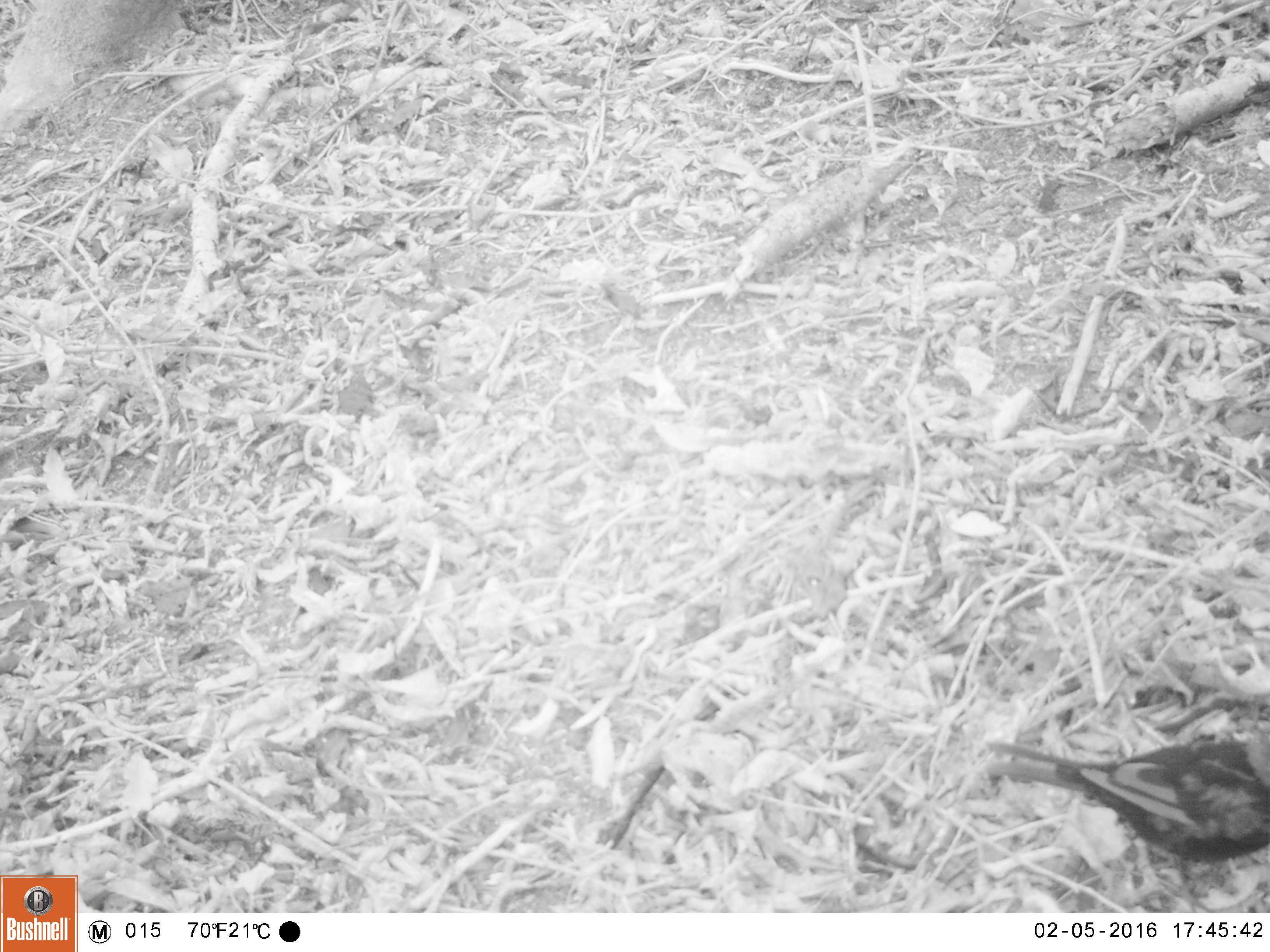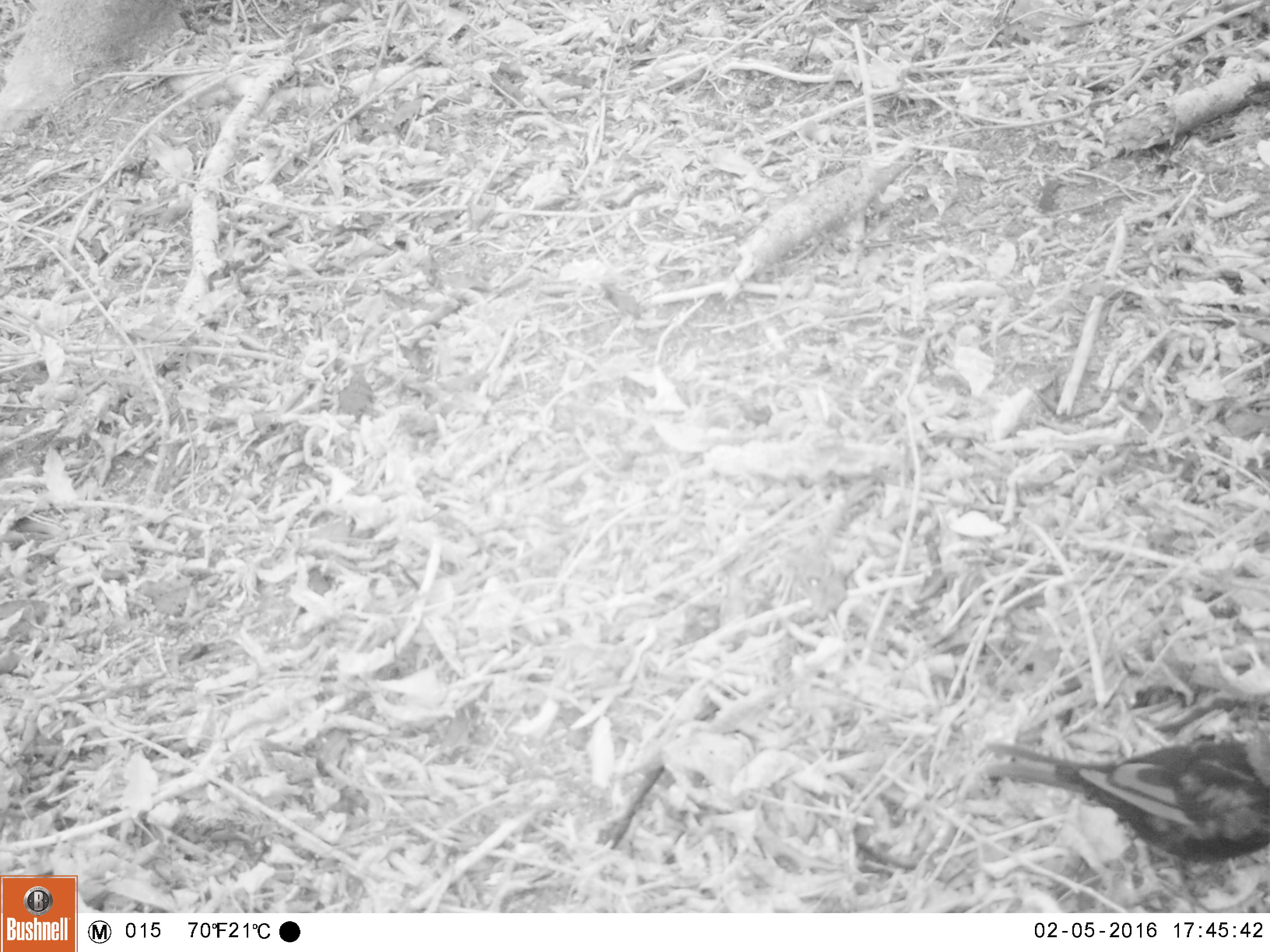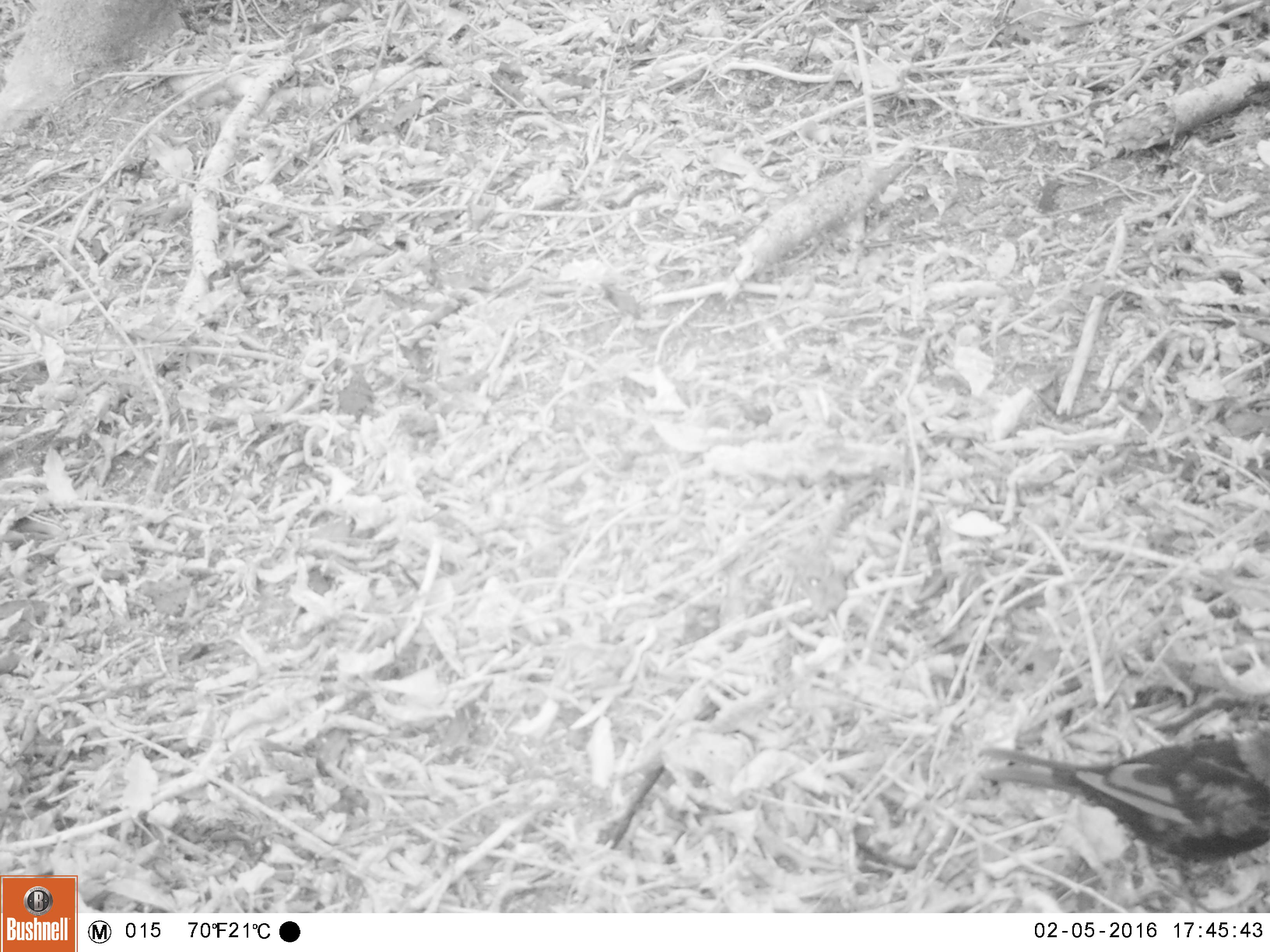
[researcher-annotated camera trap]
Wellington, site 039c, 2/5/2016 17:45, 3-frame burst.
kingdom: Animalia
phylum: Chordata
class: Aves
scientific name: Aves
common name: bird